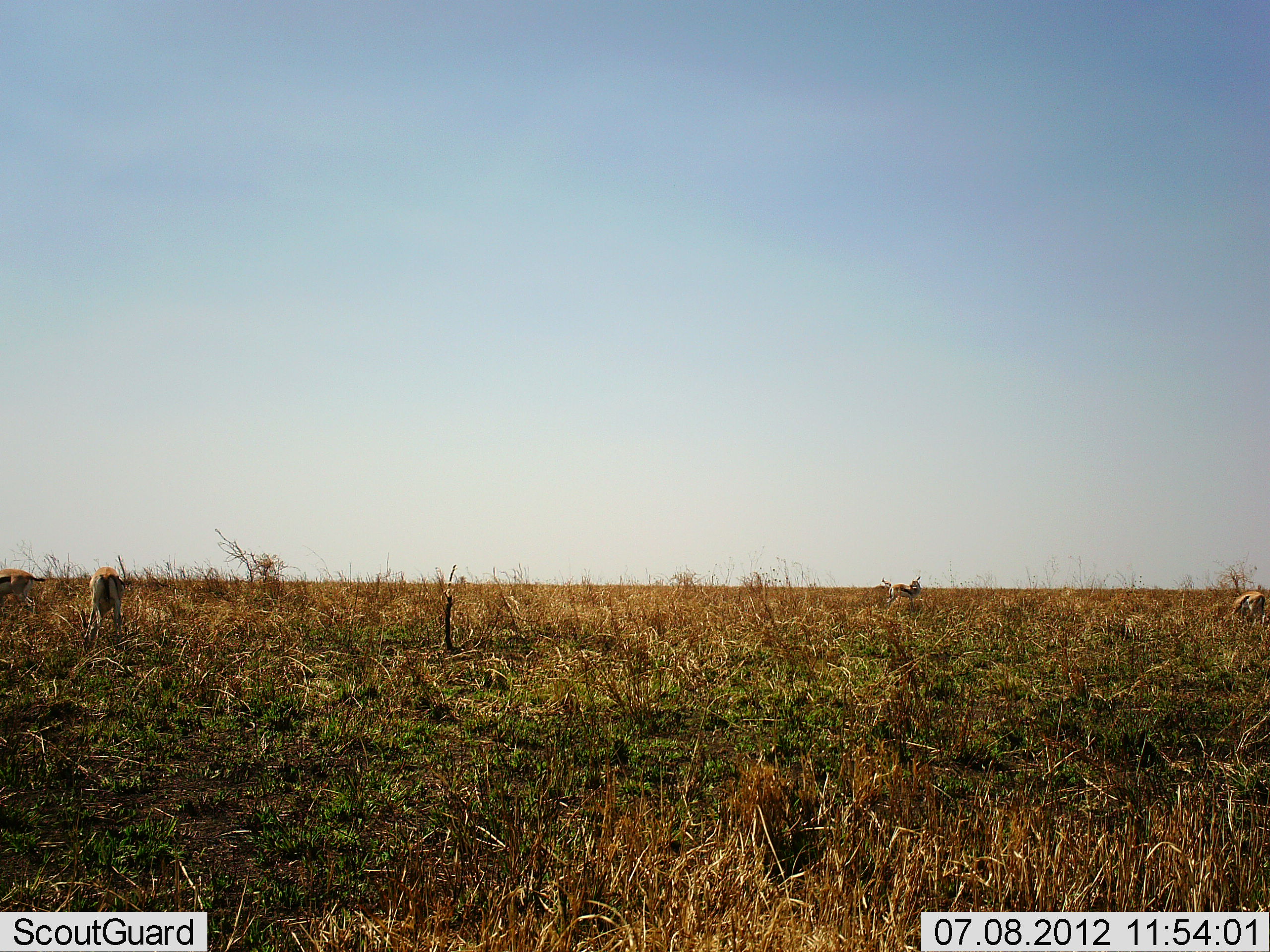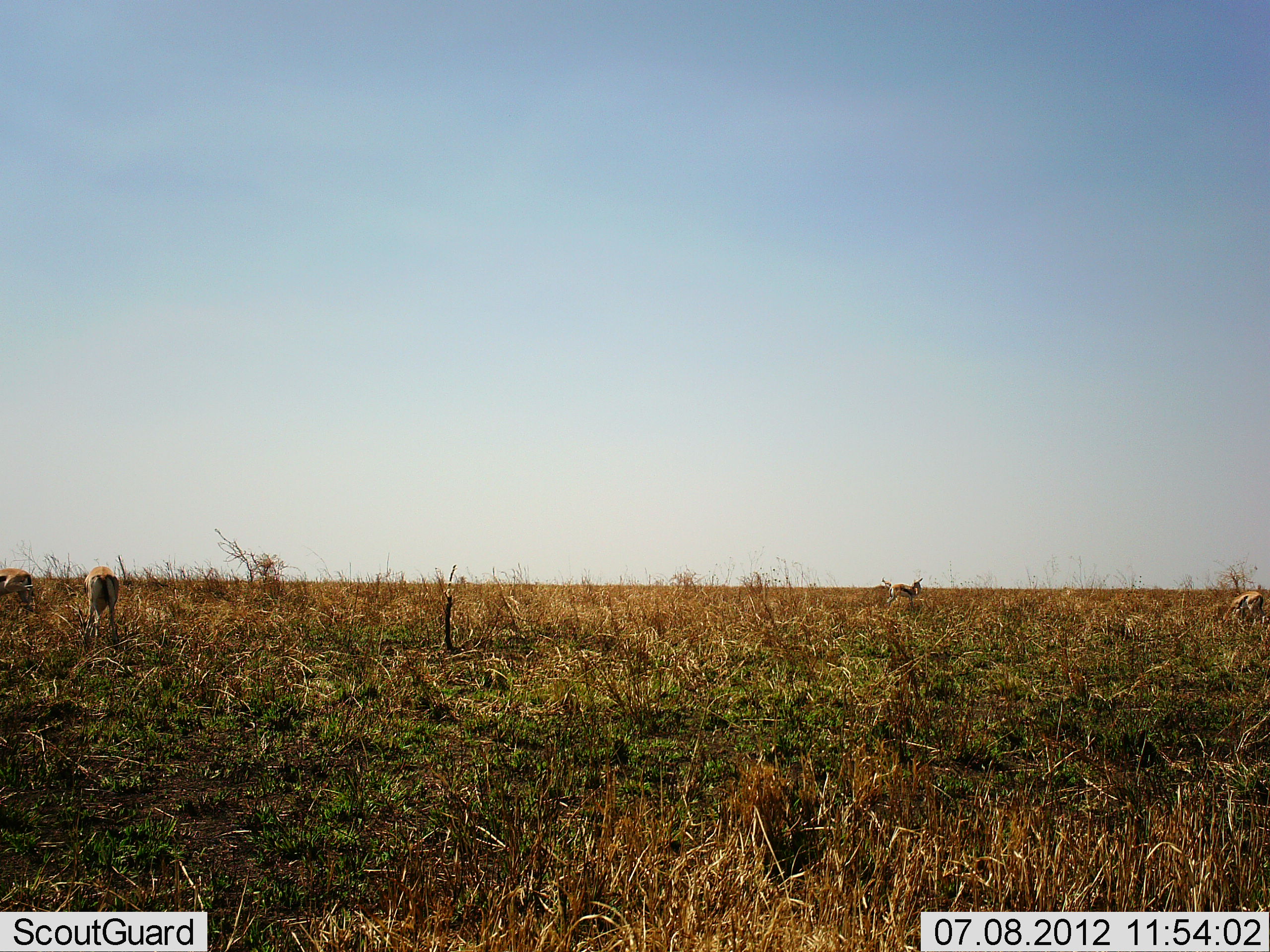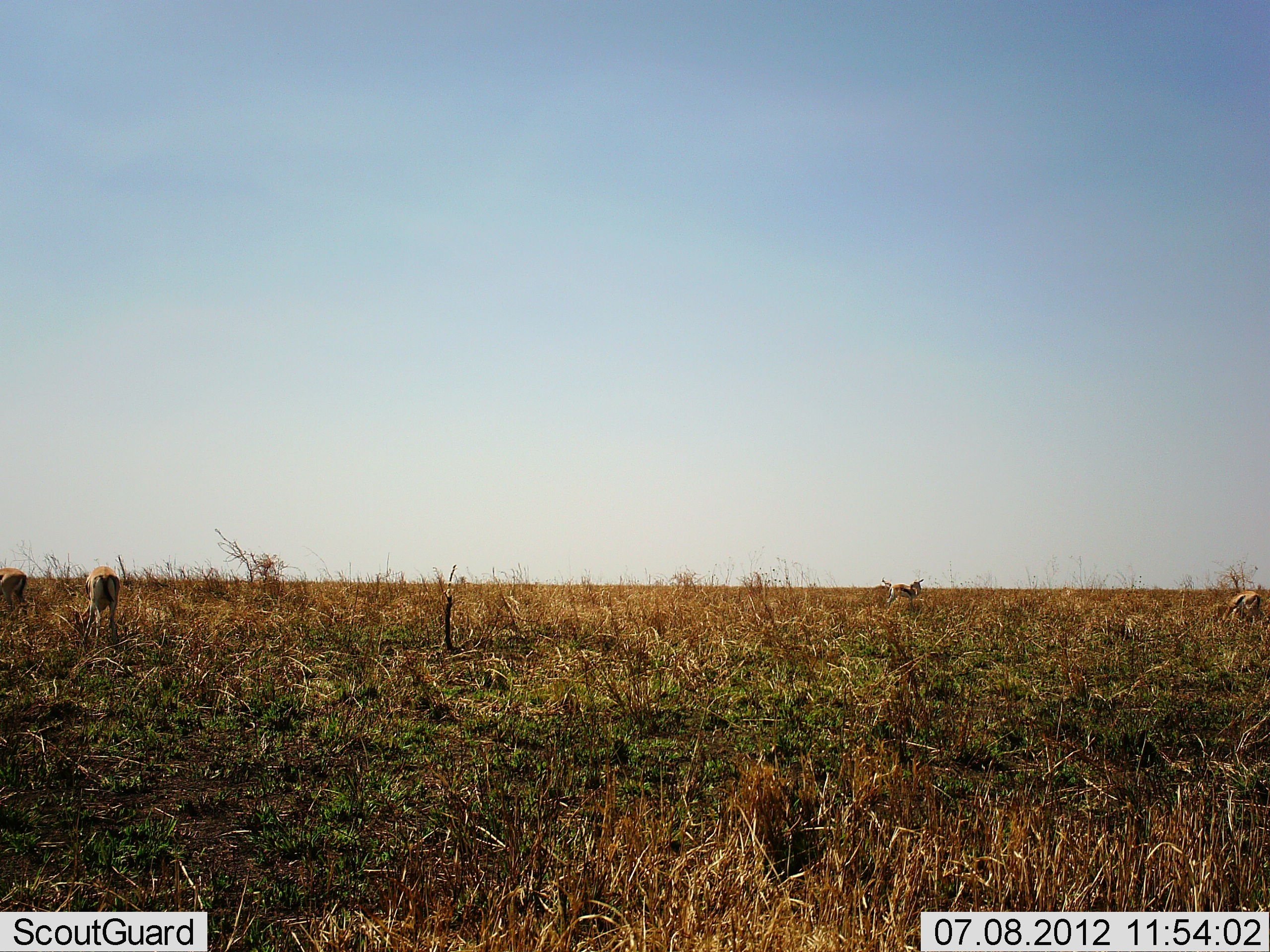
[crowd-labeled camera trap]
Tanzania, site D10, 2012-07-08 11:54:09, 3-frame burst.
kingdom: Animalia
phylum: Chordata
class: Mammalia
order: Artiodactyla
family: Bovidae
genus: Eudorcas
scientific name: Eudorcas thomsonii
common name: thomson's gazelle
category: gazellethomsons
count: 4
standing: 30%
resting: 10%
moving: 10%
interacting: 0%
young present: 0%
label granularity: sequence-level